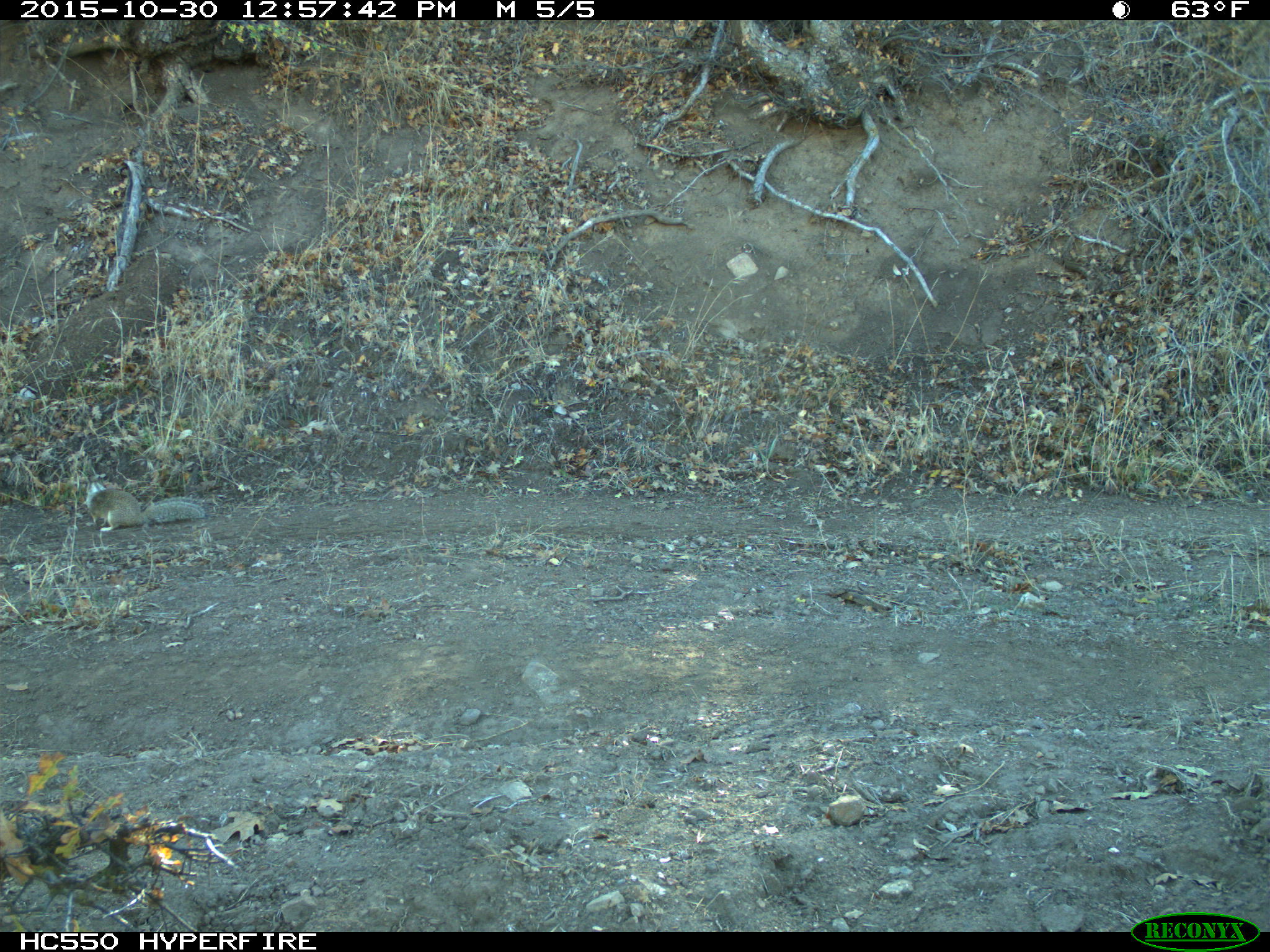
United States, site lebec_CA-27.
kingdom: Animalia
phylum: Chordata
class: Mammalia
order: Rodentia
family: Sciuridae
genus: Otospermophilus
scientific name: Otospermophilus beecheyi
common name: california ground squirrel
Otospermophilus beecheyi (california ground squirrel).